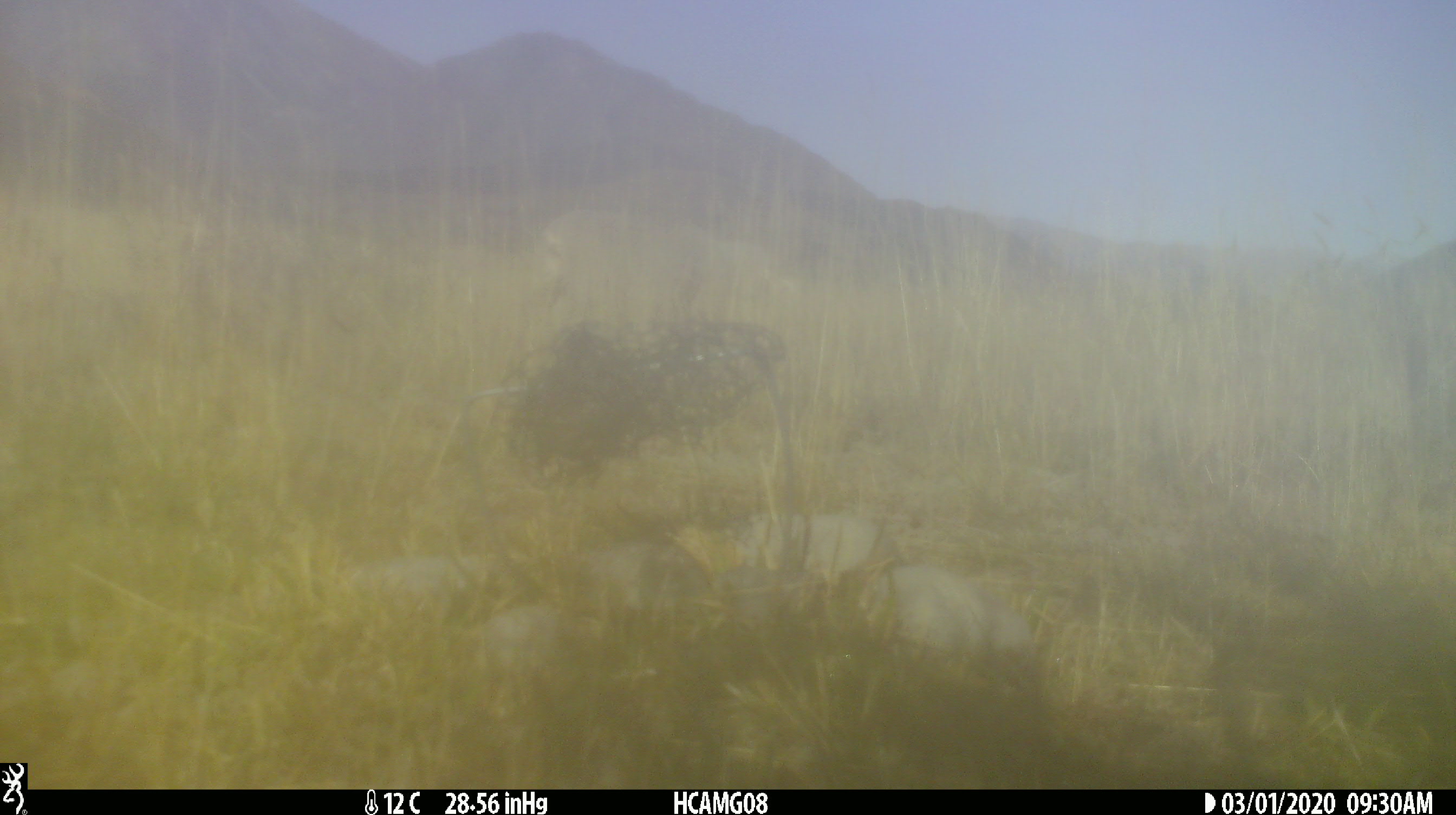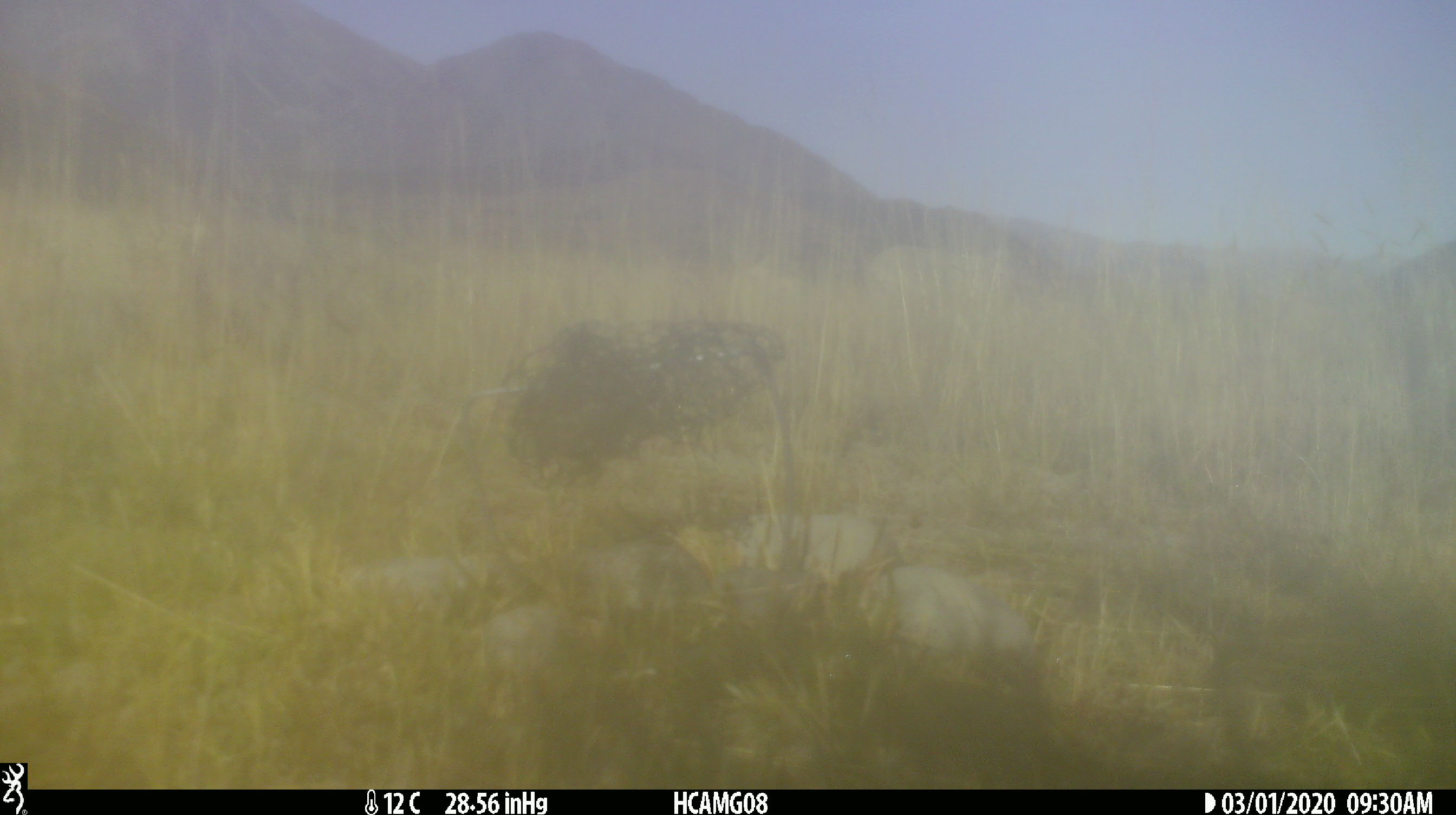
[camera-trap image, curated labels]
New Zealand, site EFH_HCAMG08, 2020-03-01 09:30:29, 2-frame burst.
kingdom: Animalia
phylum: Chordata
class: Mammalia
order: Artiodactyla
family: Bovidae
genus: Ovis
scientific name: Ovis aries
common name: domestic sheep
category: sheep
Sheep (domestic sheep) (Ovis aries).